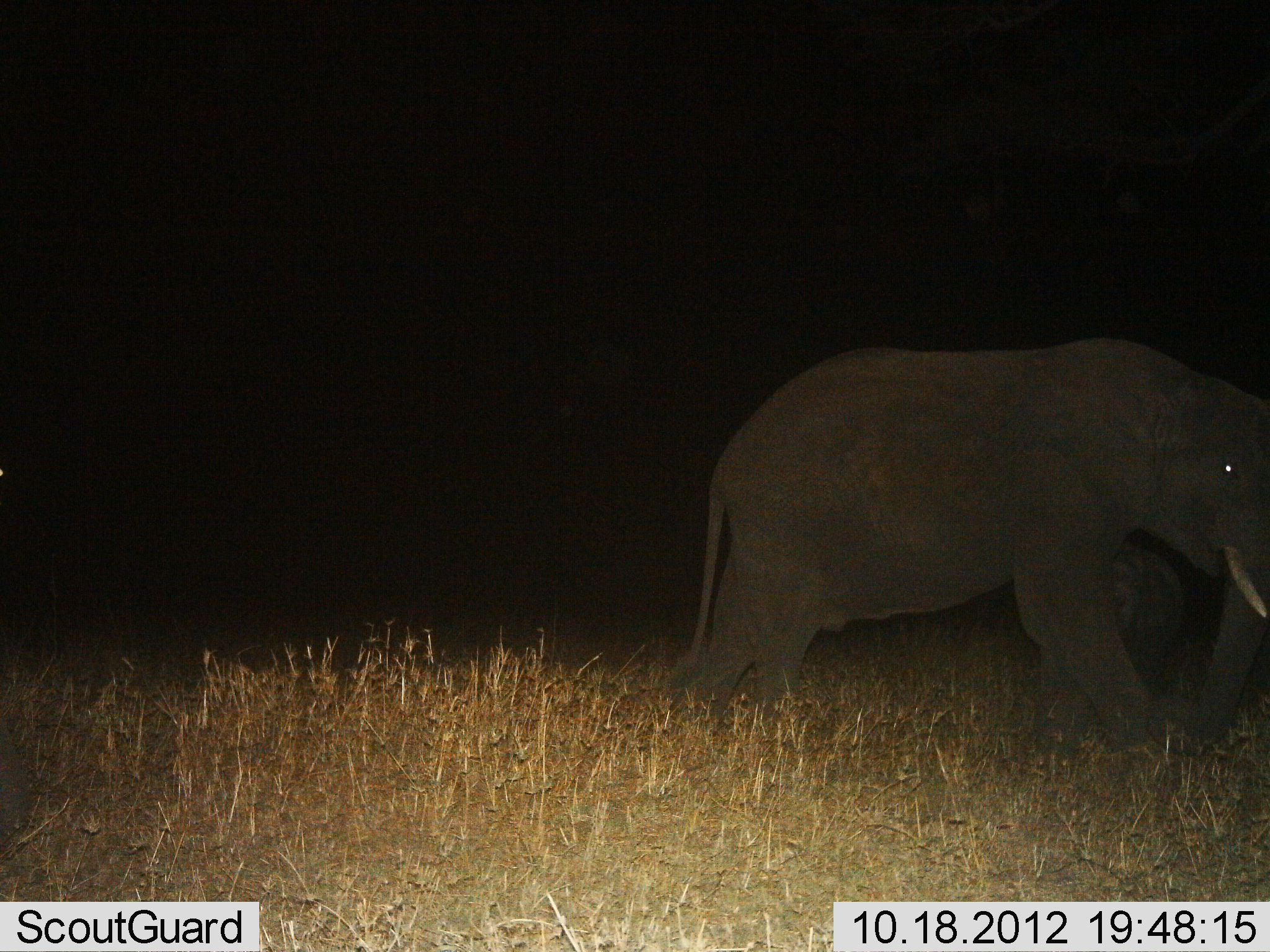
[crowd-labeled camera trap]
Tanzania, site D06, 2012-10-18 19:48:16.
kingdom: Animalia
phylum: Chordata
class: Mammalia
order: Proboscidea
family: Elephantidae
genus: Loxodonta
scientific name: Loxodonta africana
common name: african bush elephant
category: elephant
Elephant (african bush elephant) (Loxodonta africana), count 2. Behavior (volunteer vote fractions): standing 30%, resting 0%, moving 70%, interacting 0%. Young present (vote fraction): 50%. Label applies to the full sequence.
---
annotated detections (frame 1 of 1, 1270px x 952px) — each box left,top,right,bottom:
animal: 664,337,1270,776